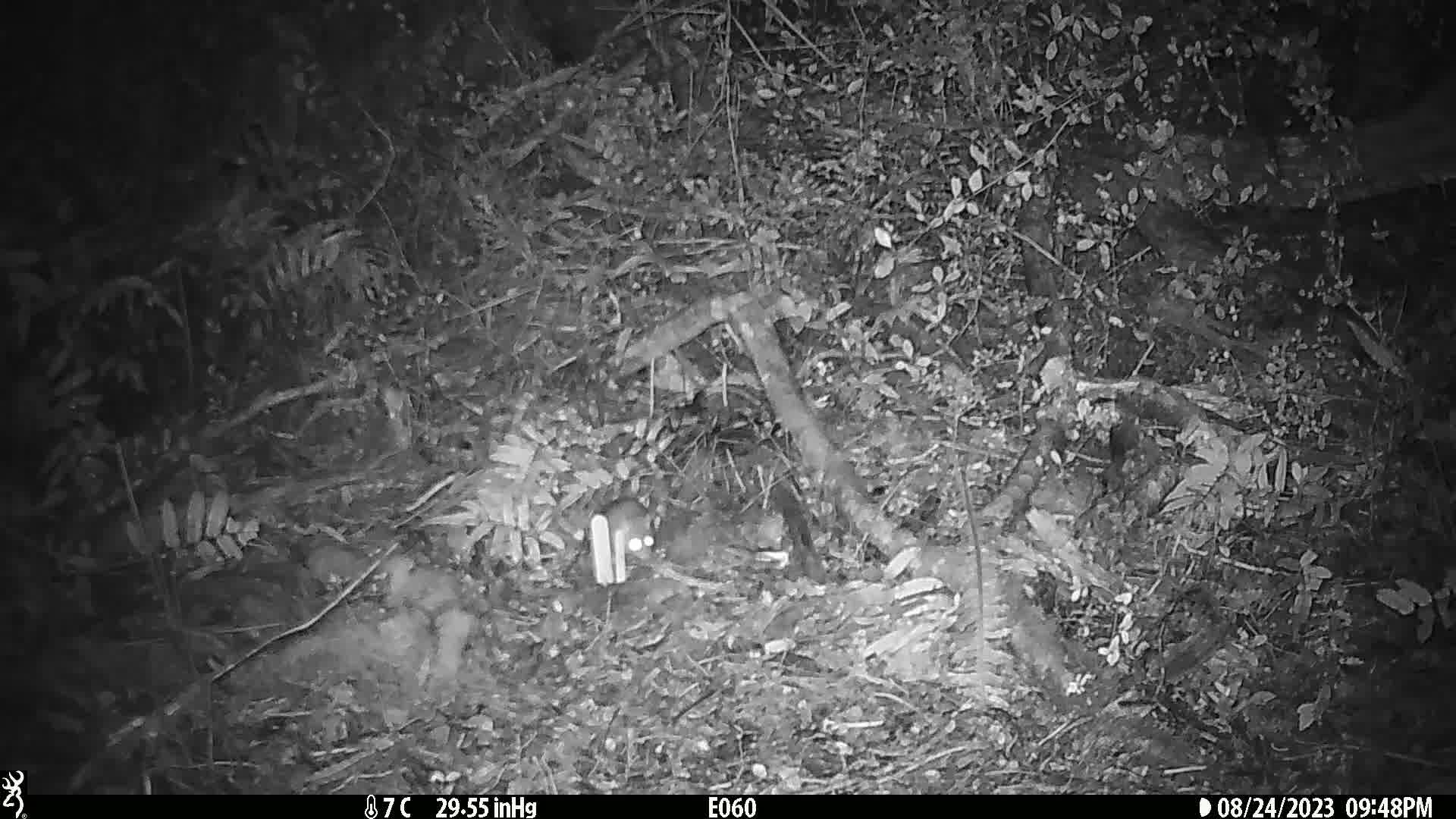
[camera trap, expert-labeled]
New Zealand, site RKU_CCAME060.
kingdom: Animalia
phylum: Chordata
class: Mammalia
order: Rodentia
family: Muridae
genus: Rattus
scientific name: Rattus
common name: rat